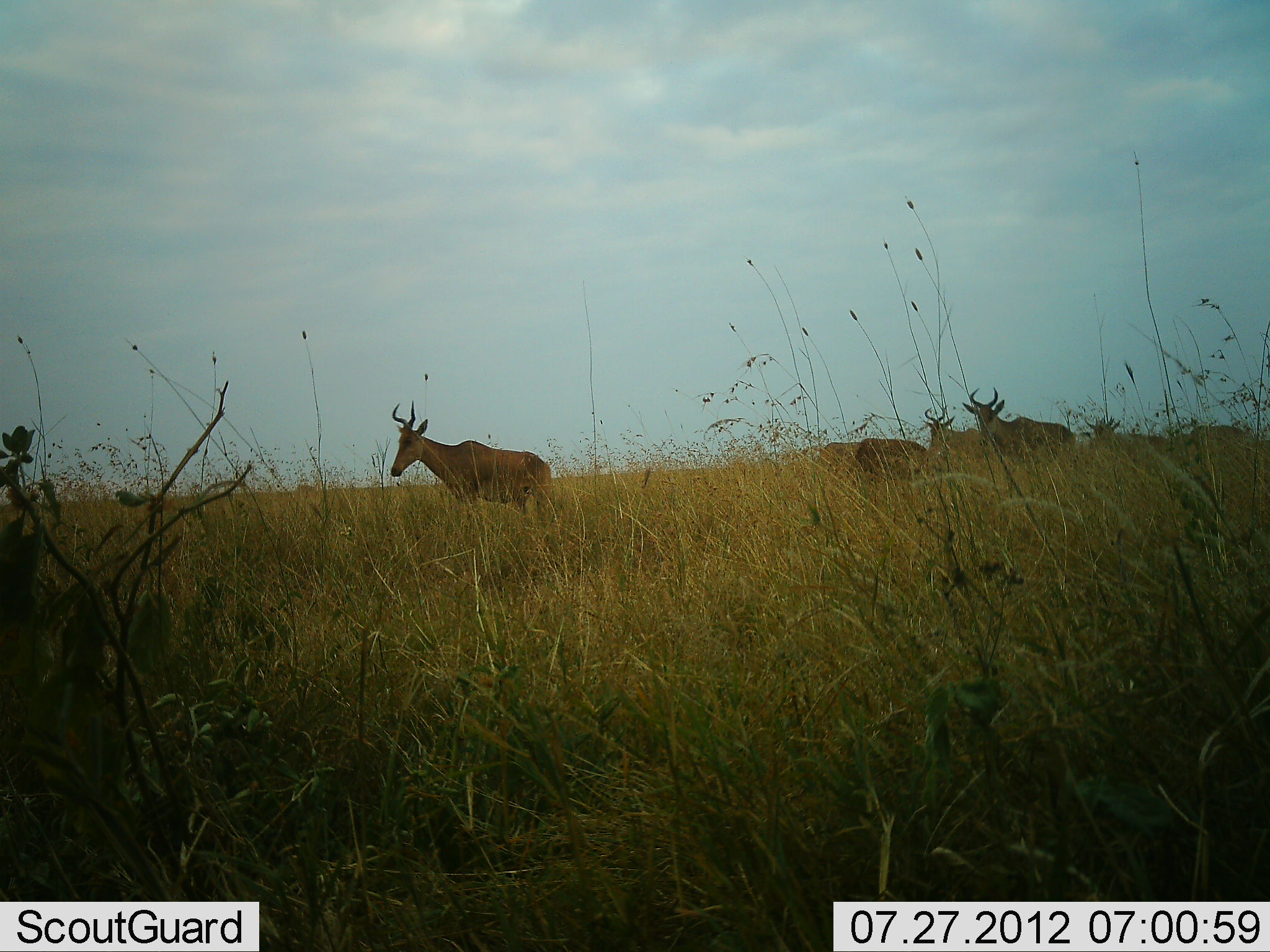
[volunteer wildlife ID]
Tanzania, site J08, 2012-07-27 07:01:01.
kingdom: Animalia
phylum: Chordata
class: Mammalia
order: Artiodactyla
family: Bovidae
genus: Alcelaphus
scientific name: Alcelaphus buselaphus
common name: hartebeest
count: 5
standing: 90%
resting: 20%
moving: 20%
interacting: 0%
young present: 0%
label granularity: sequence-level